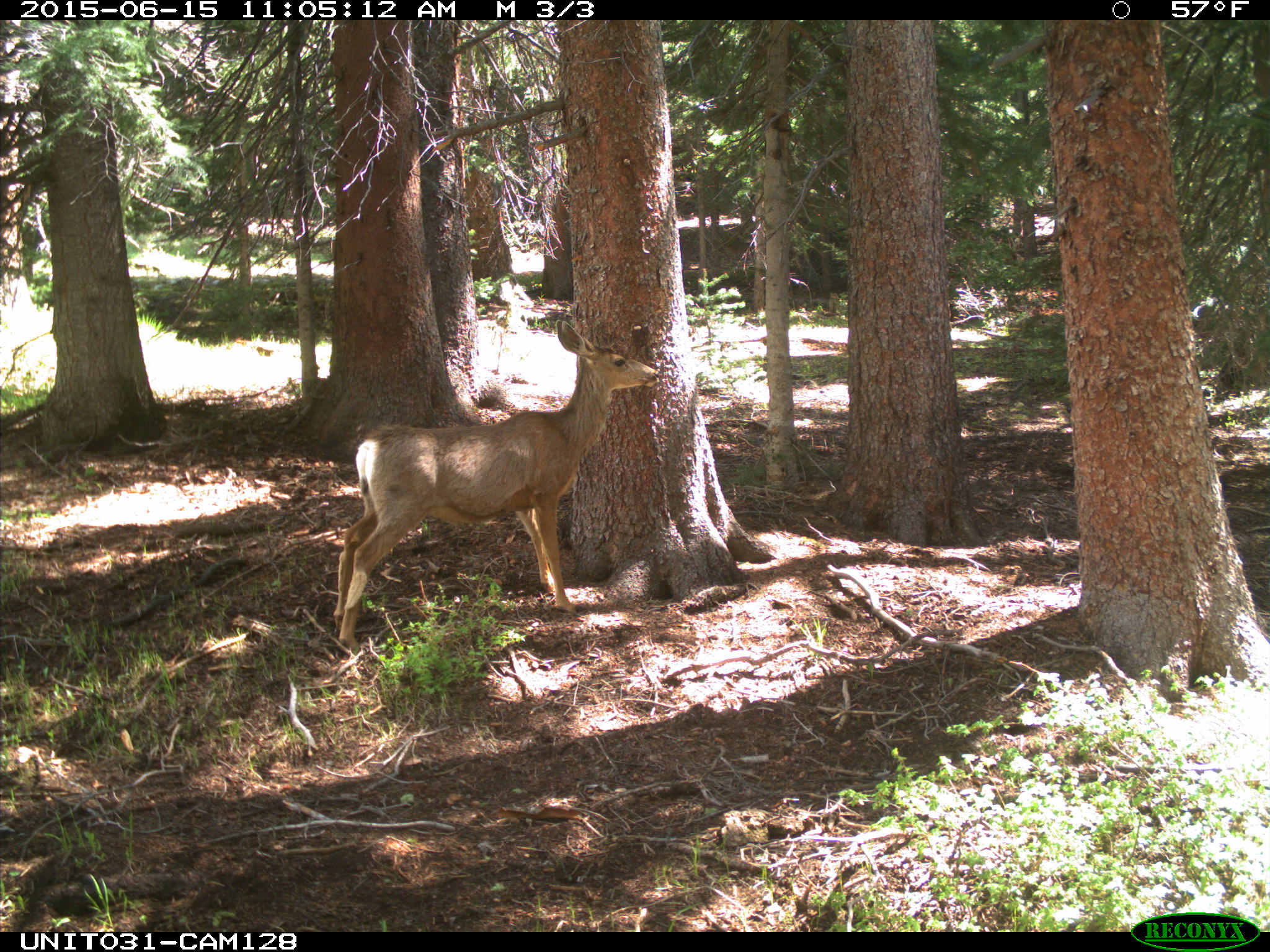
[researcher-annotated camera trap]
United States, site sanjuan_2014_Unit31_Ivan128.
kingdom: Animalia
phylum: Chordata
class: Mammalia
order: Artiodactyla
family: Cervidae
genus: Odocoileus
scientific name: Odocoileus hemionus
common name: mule deer